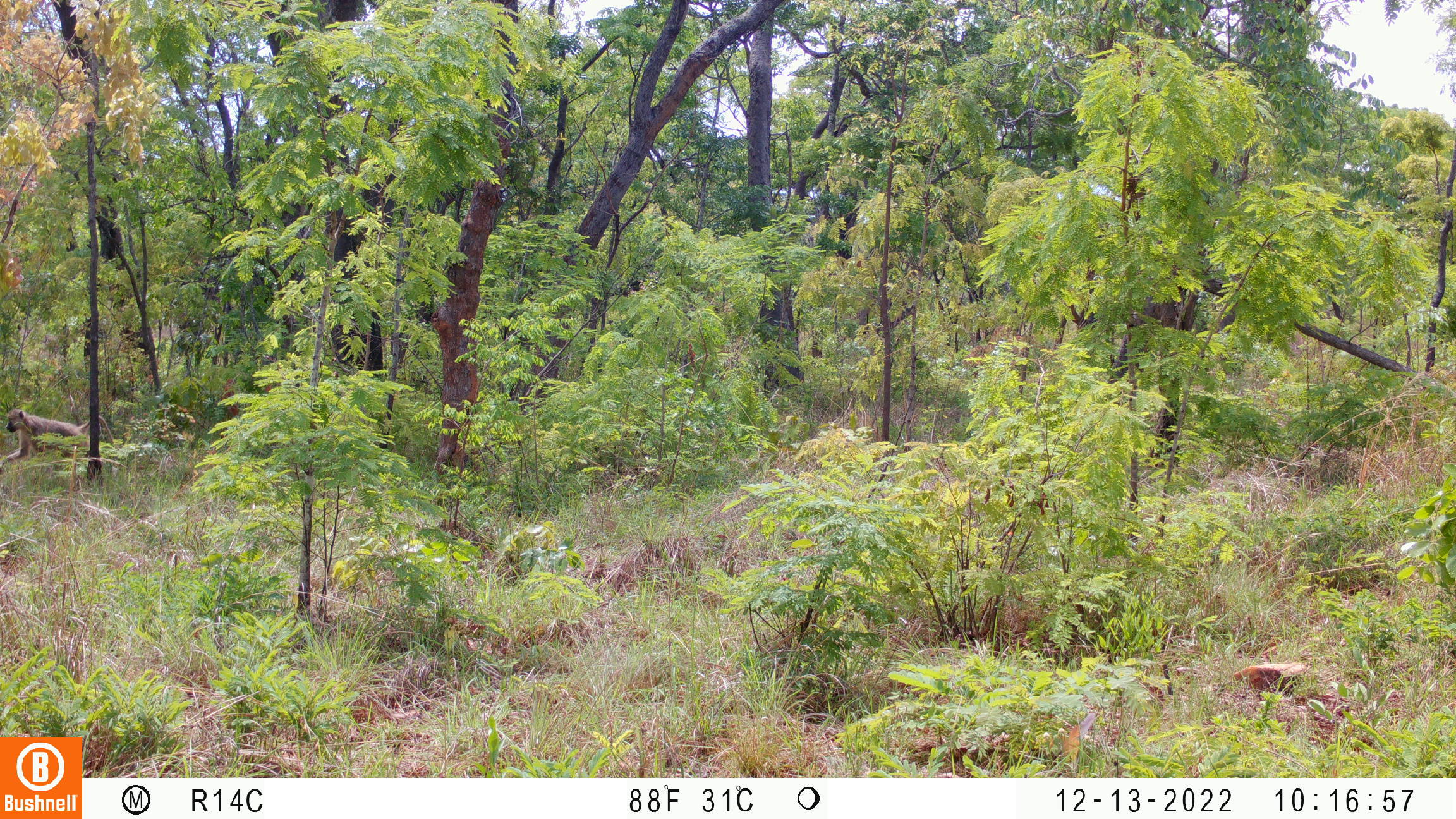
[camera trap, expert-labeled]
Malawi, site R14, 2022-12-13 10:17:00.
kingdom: Animalia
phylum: Chordata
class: Mammalia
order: Primates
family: Cercopithecidae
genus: Papio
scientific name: Papio cynocephalus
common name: yellow baboon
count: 1